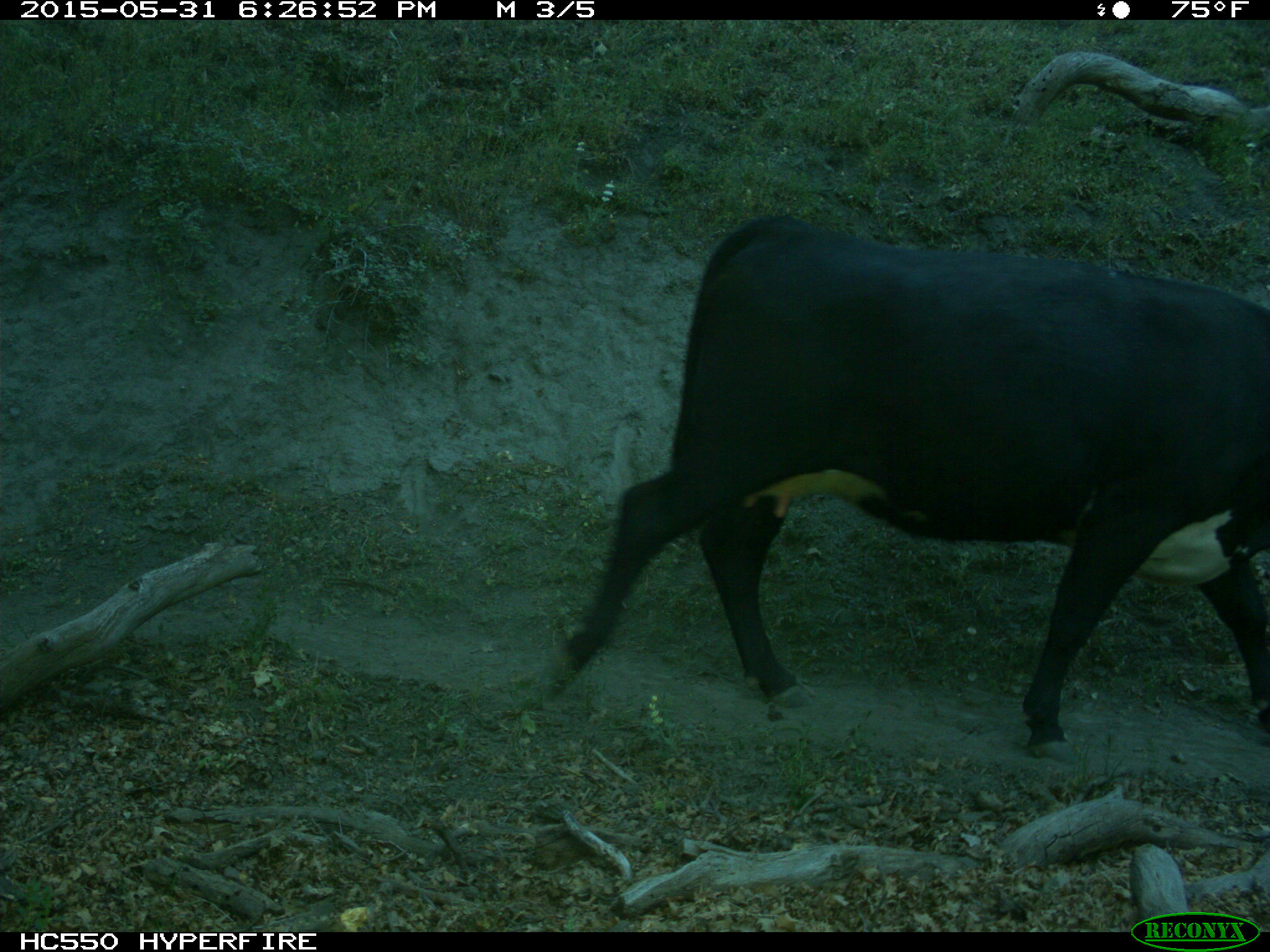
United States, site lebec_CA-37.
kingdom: Animalia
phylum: Chordata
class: Mammalia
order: Artiodactyla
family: Bovidae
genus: Bos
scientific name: Bos taurus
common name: domestic cow